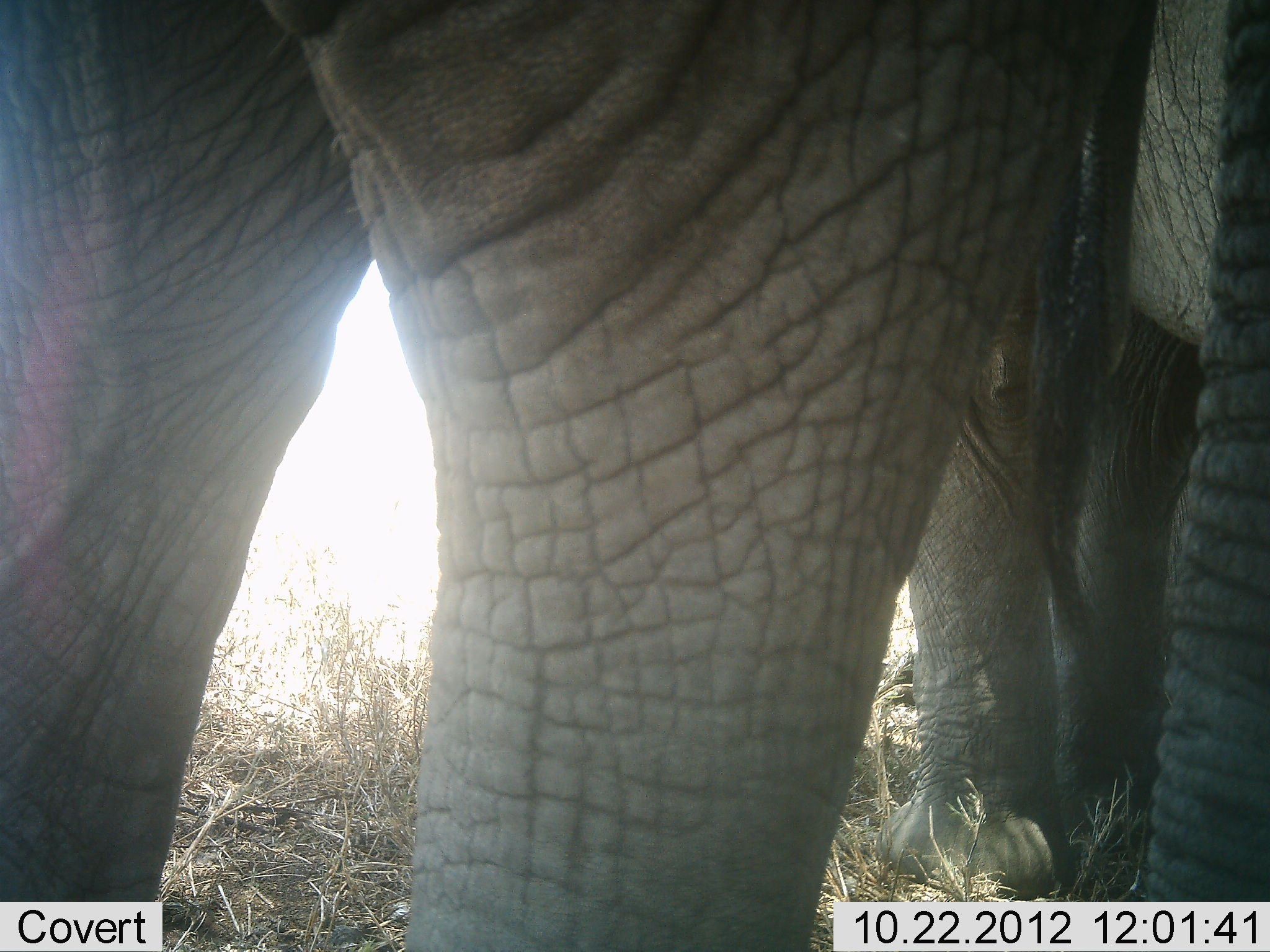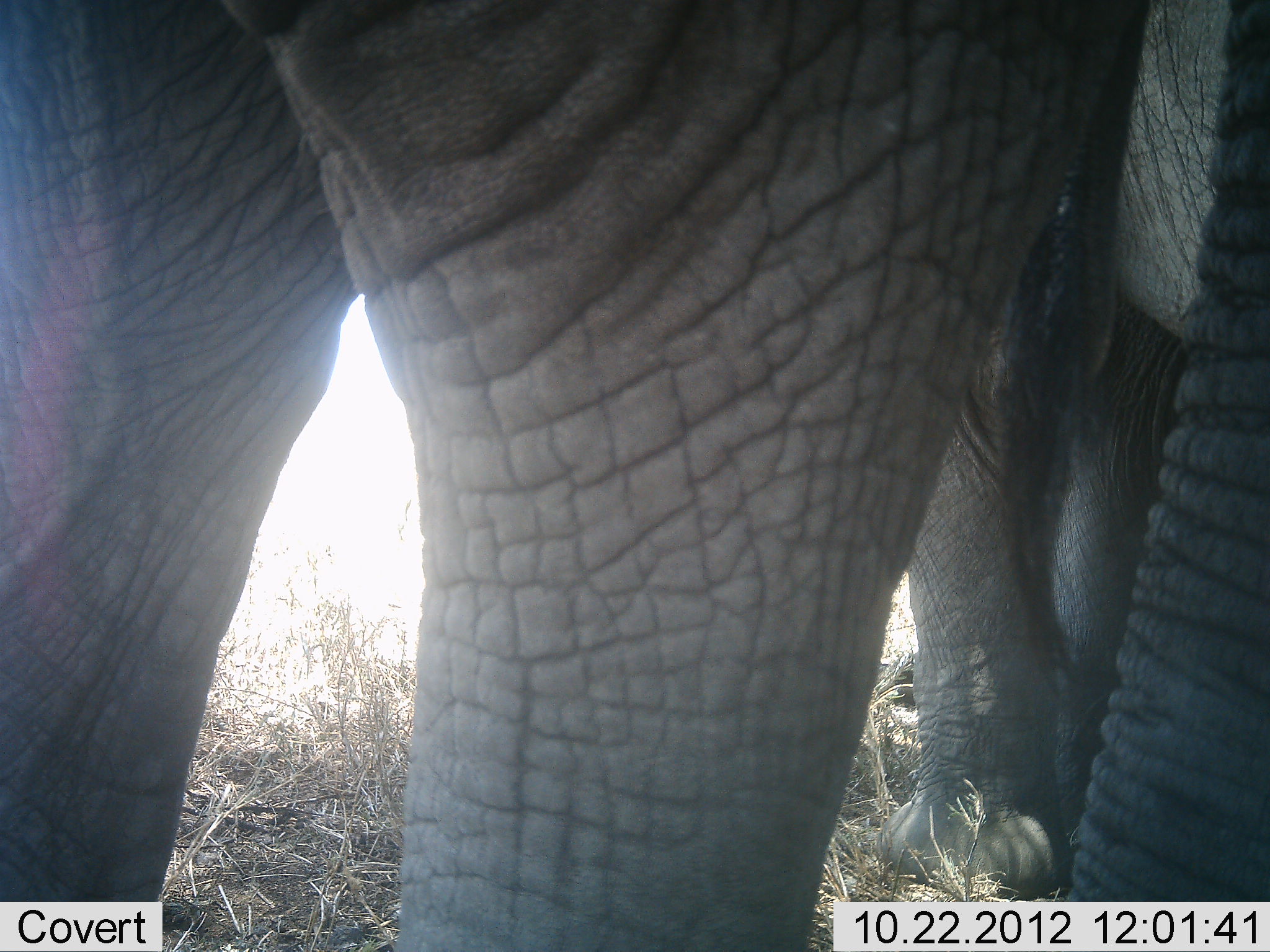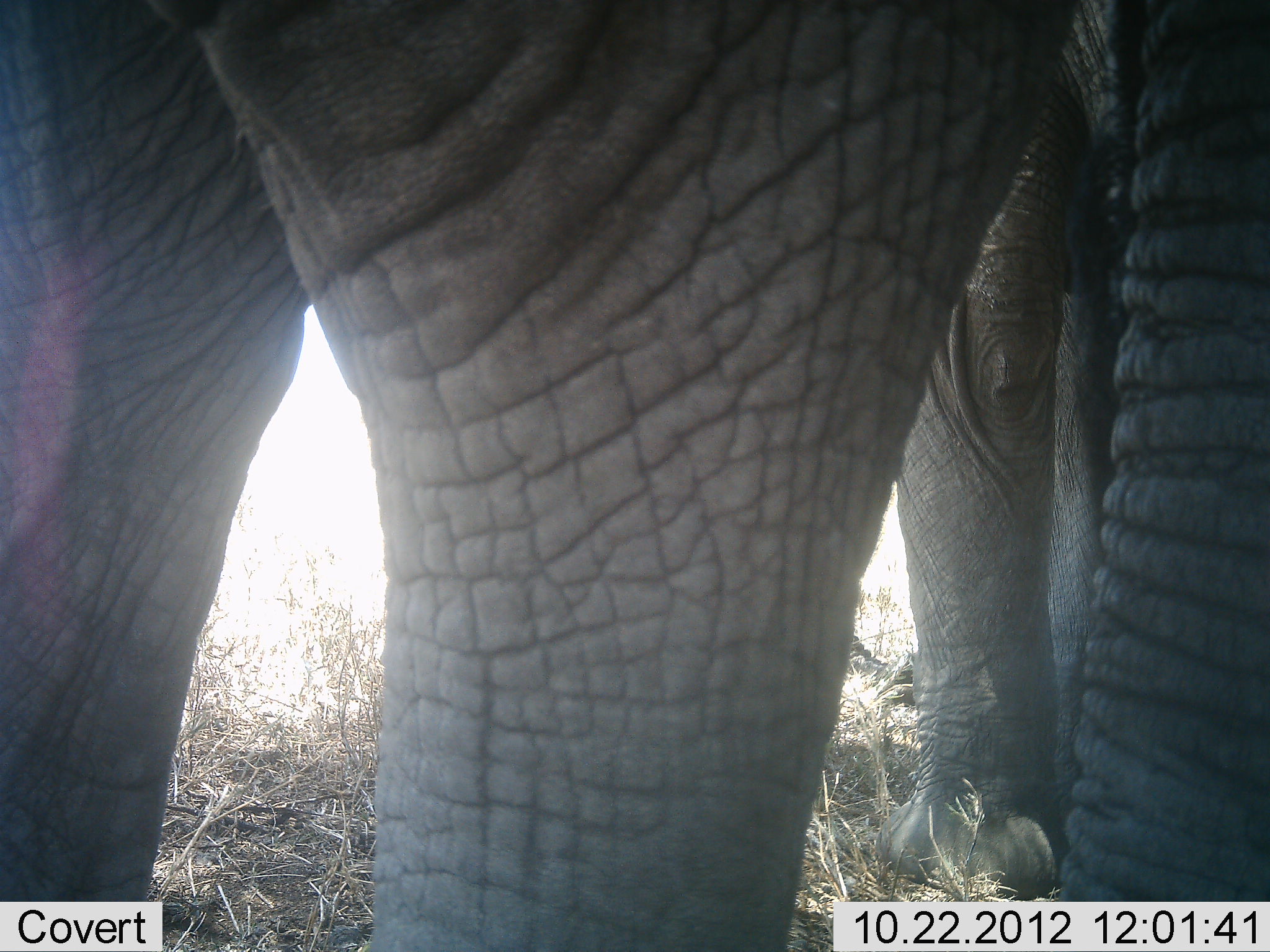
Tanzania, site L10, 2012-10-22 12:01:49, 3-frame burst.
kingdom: Animalia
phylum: Chordata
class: Mammalia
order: Proboscidea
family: Elephantidae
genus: Loxodonta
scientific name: Loxodonta africana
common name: african bush elephant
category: elephant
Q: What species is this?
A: Elephant (african bush elephant) (Loxodonta africana).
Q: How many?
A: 2.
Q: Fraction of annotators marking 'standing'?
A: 90%.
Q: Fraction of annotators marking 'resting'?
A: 0%.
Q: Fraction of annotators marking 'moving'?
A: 10%.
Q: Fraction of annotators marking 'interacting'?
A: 0%.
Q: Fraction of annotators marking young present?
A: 0%.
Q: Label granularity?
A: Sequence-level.